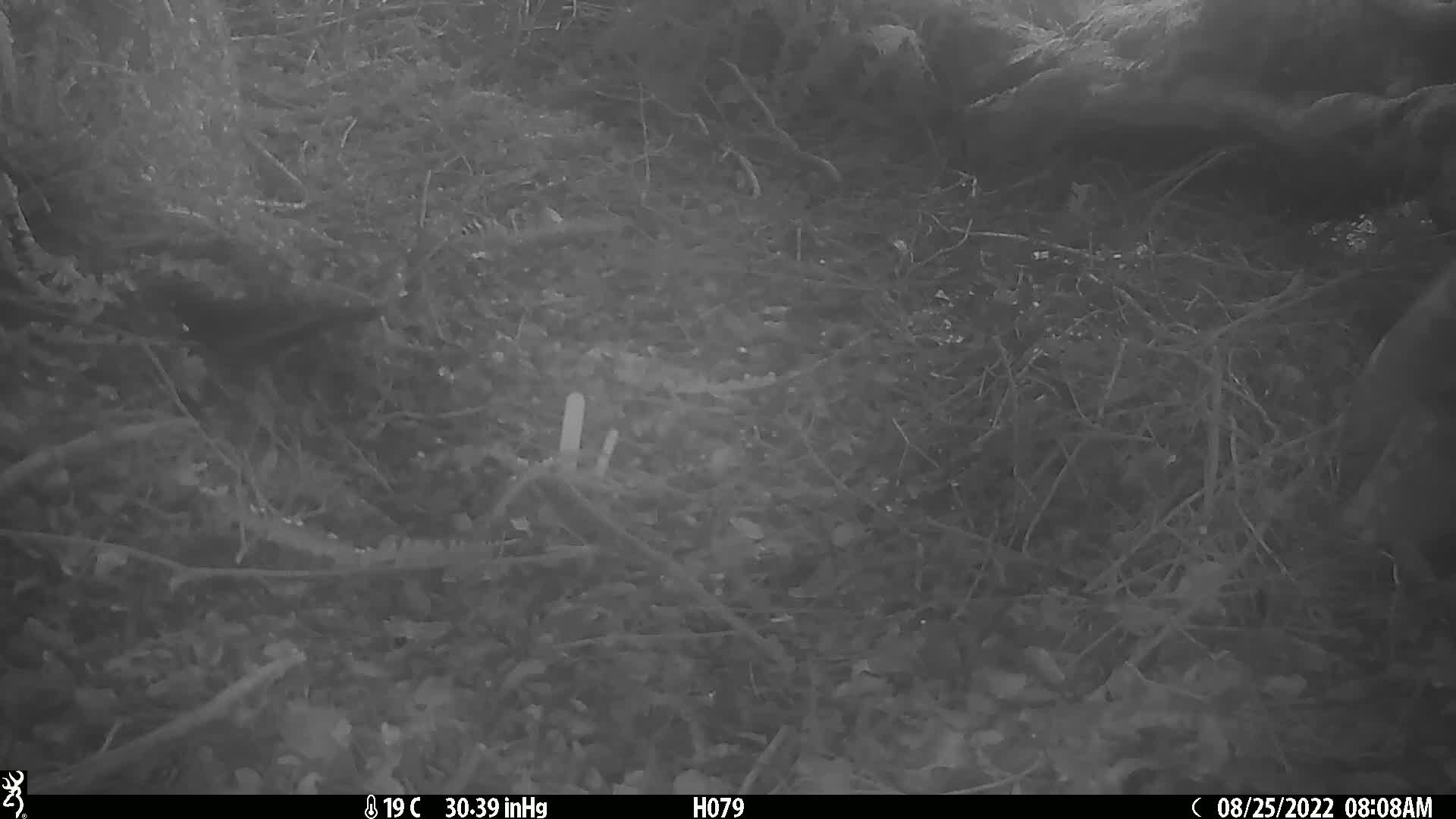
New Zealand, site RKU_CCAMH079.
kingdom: Animalia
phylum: Chordata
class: Aves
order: Passeriformes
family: Turdidae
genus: Turdus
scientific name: Turdus merula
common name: eurasian blackbird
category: blackbird